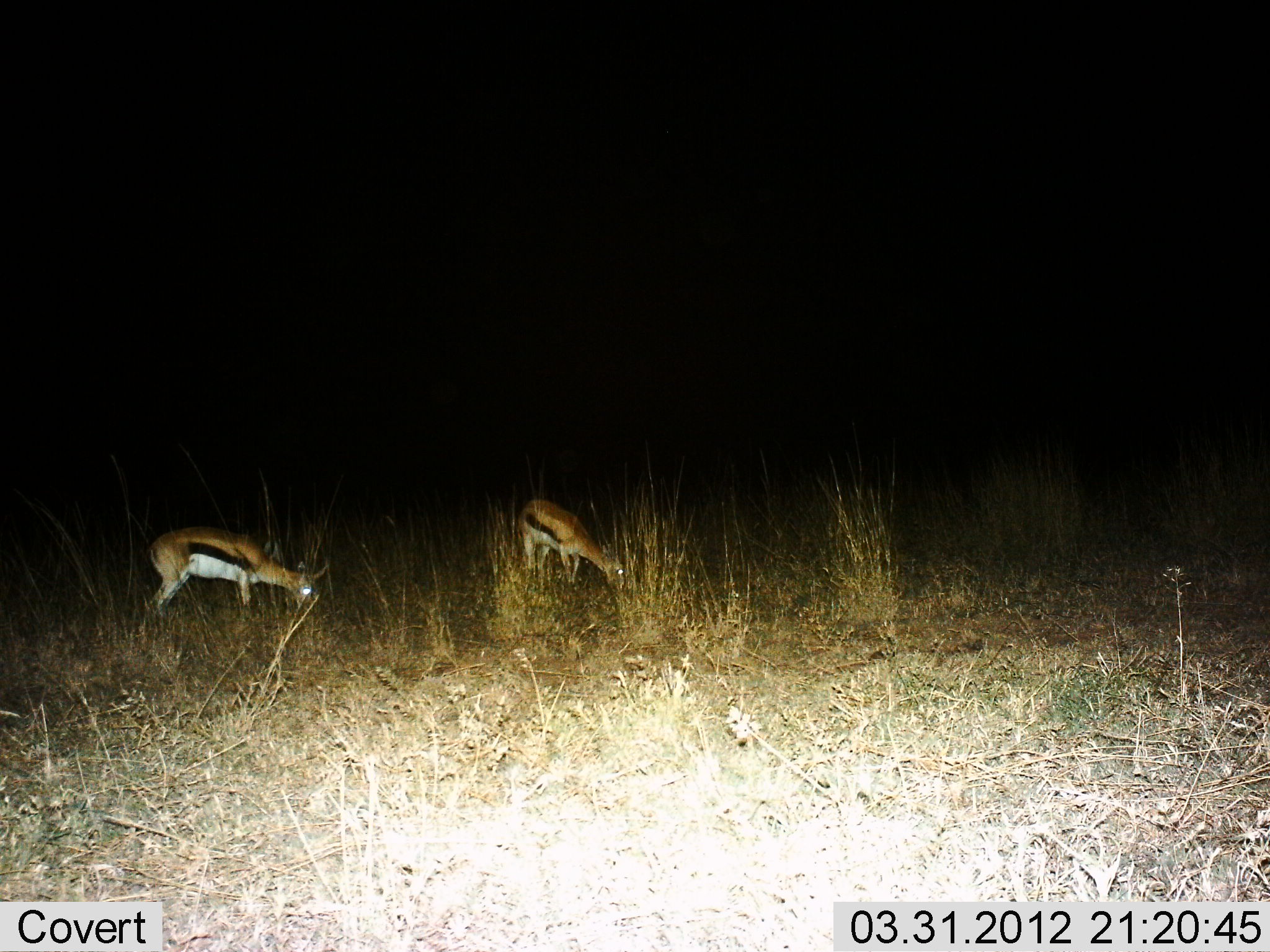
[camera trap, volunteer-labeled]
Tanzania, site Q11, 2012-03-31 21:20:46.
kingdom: Animalia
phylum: Chordata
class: Mammalia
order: Artiodactyla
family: Bovidae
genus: Eudorcas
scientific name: Eudorcas thomsonii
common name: thomson's gazelle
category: gazellethomsons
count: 2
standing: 36%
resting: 4%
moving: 4%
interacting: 0%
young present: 0%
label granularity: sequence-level